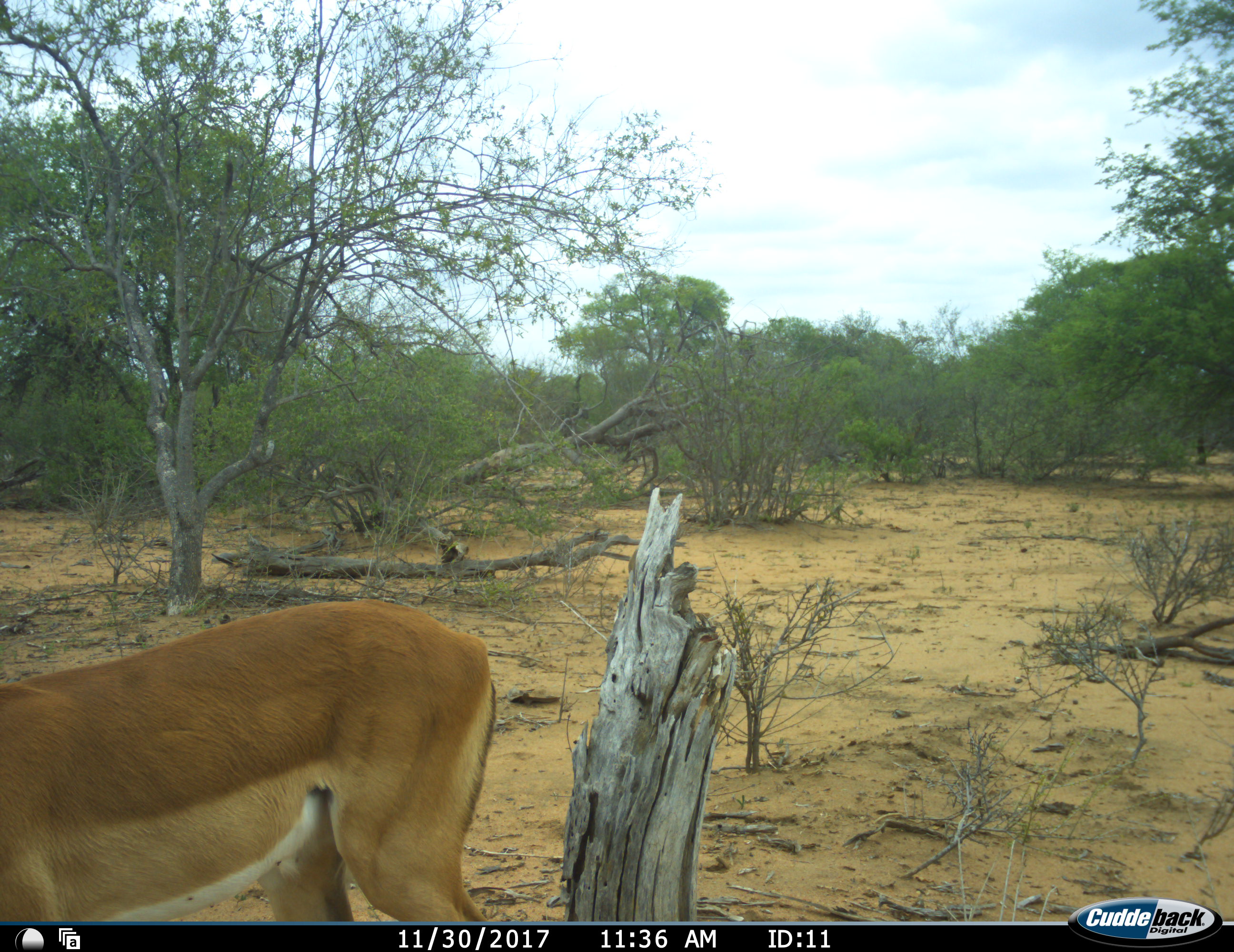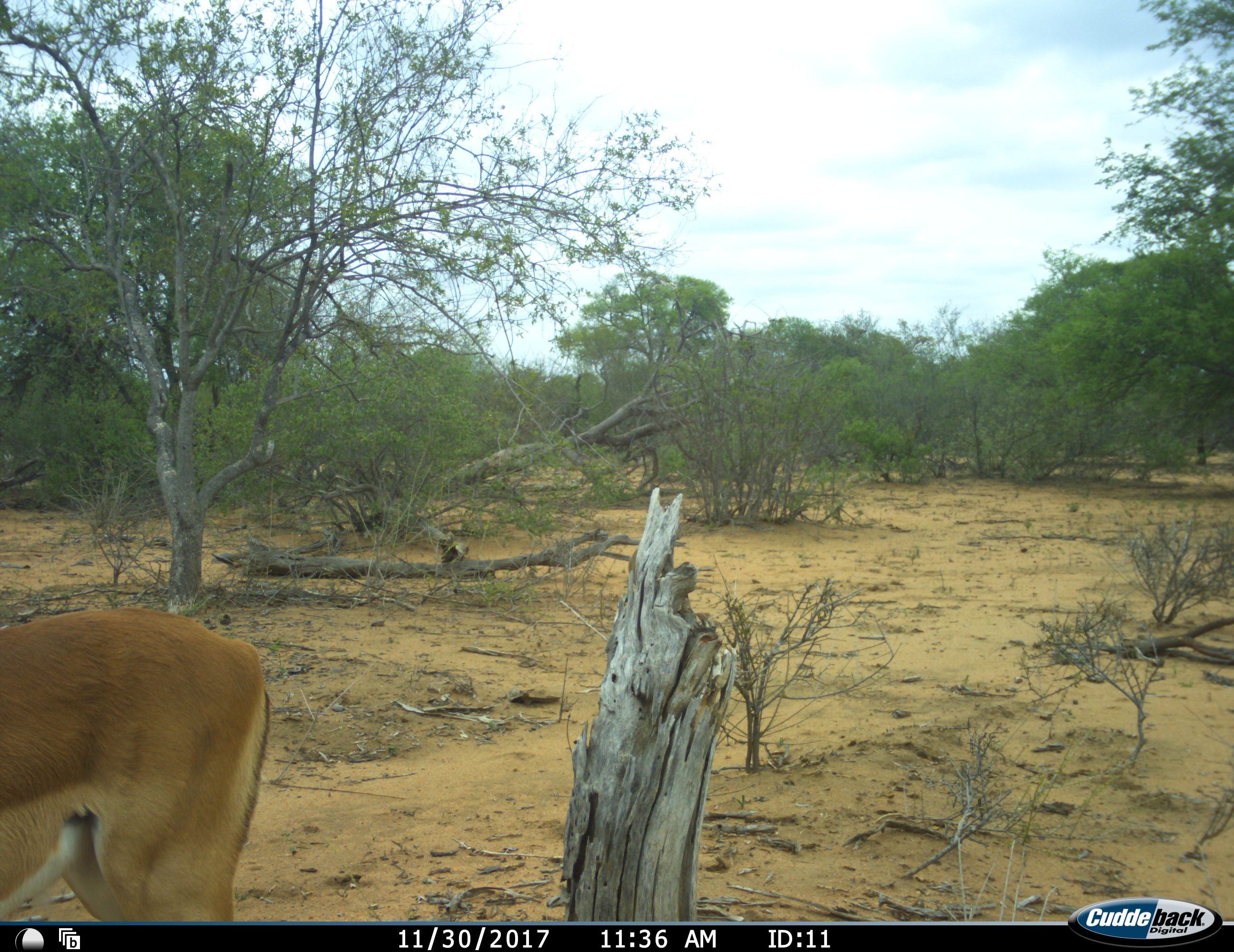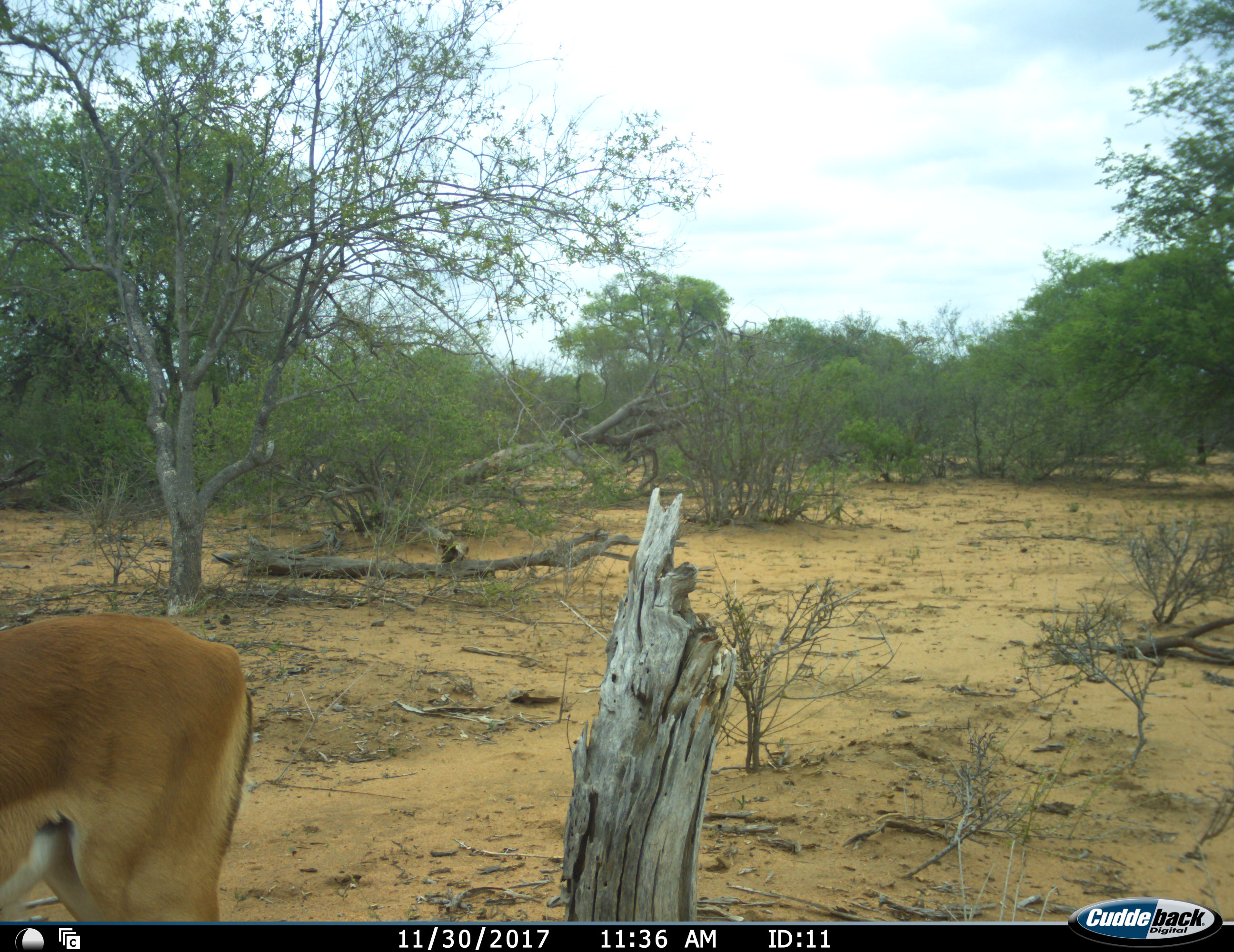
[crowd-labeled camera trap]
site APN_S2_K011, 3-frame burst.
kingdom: Animalia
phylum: Chordata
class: Mammalia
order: Artiodactyla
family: Bovidae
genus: Aepyceros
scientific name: Aepyceros melampus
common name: impala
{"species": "impala (Aepyceros melampus)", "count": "1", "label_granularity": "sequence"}